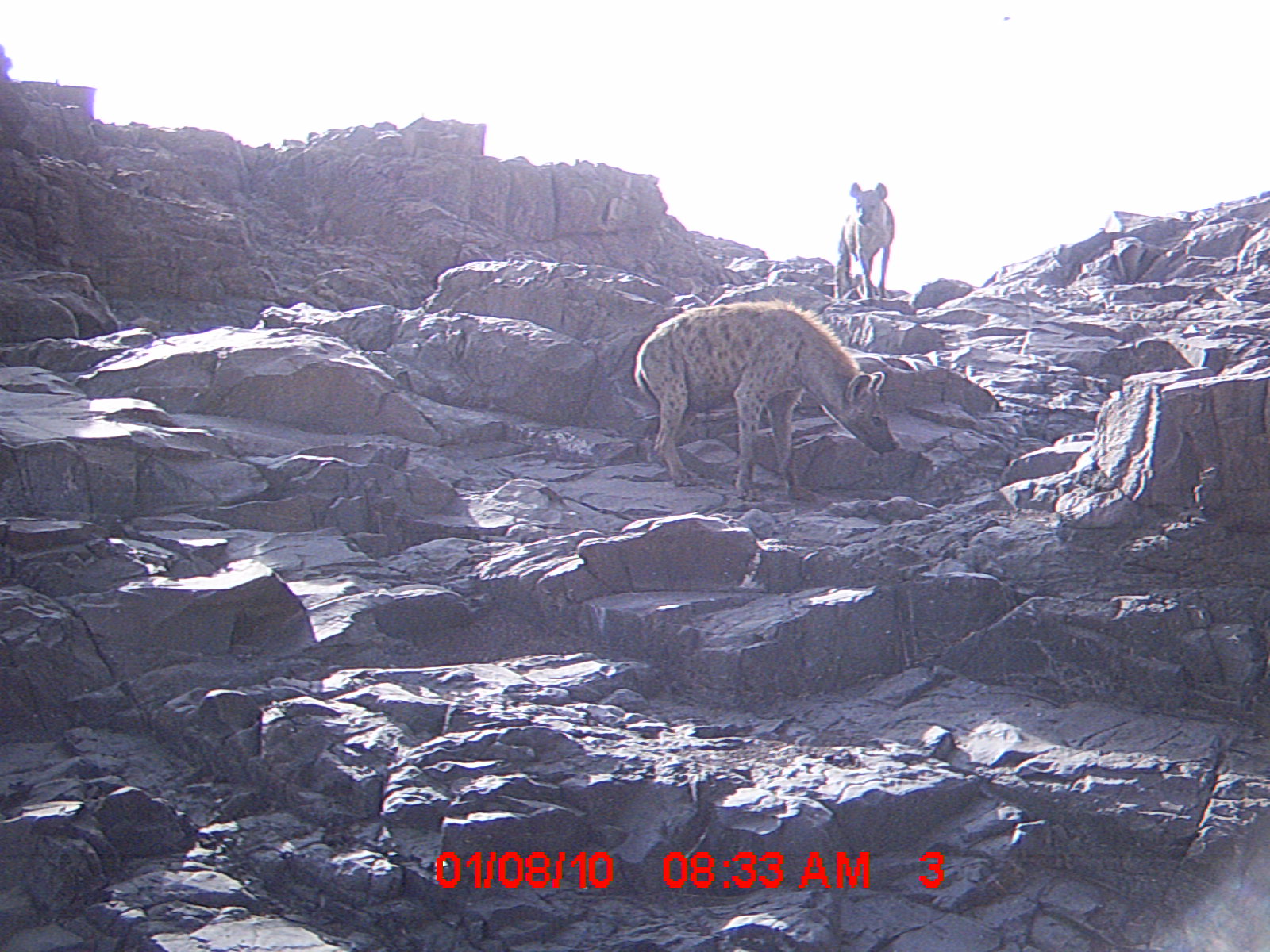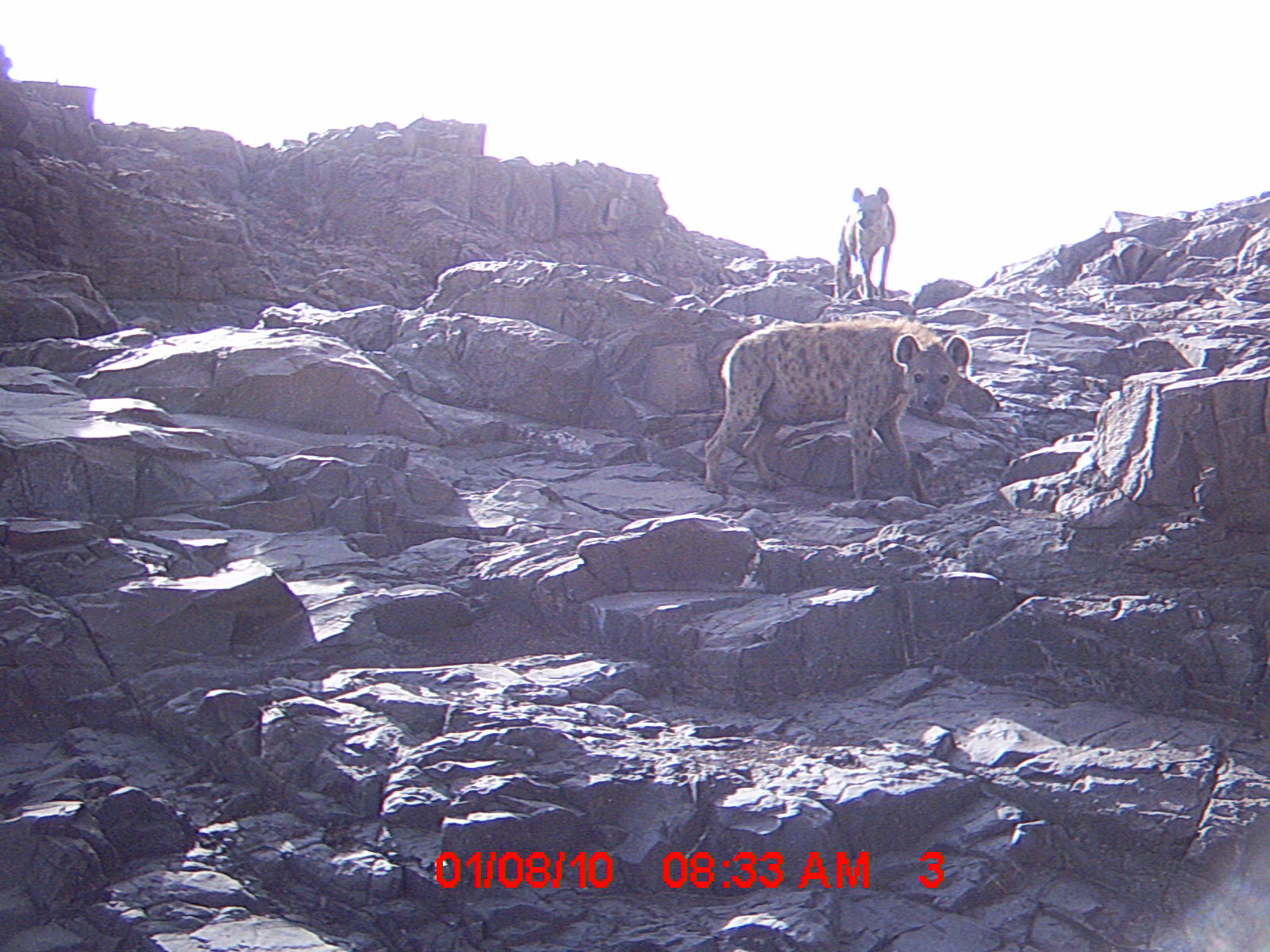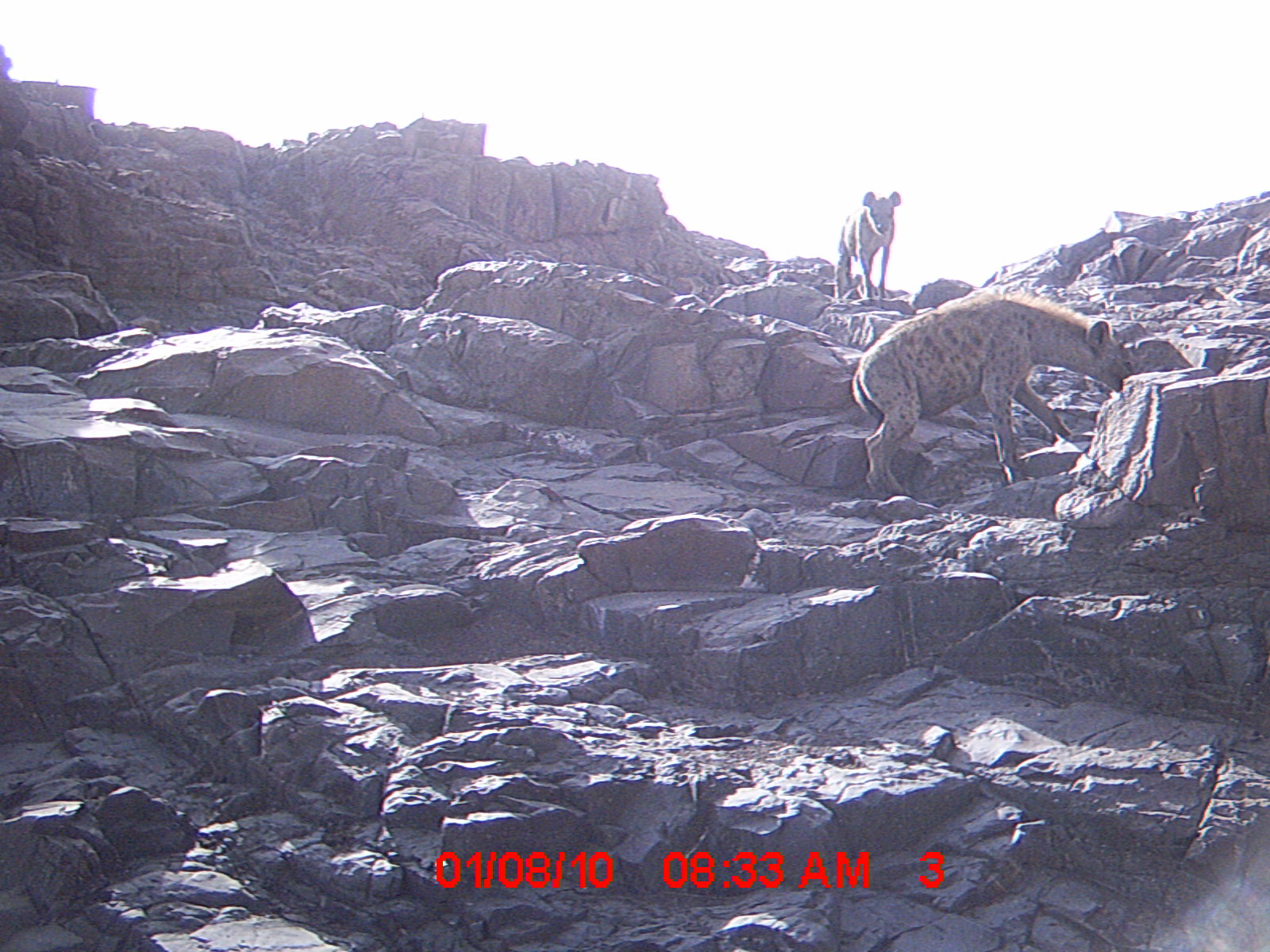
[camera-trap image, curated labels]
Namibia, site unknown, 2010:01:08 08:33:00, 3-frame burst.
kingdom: Animalia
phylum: Chordata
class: Mammalia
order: Carnivora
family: Hyaenidae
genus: Crocuta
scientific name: Crocuta crocuta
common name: spotted hyena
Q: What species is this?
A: Crocuta crocuta (spotted hyena).